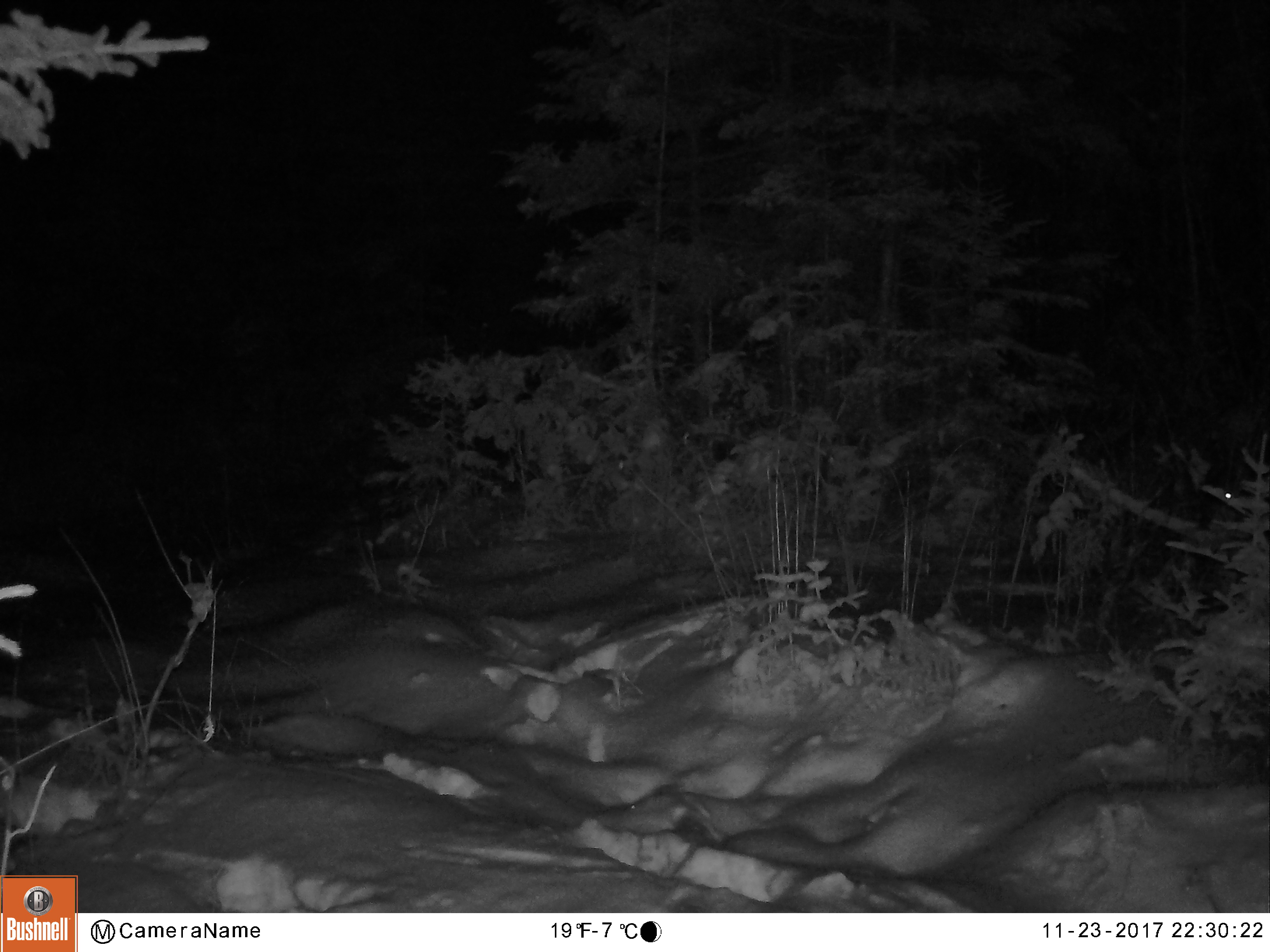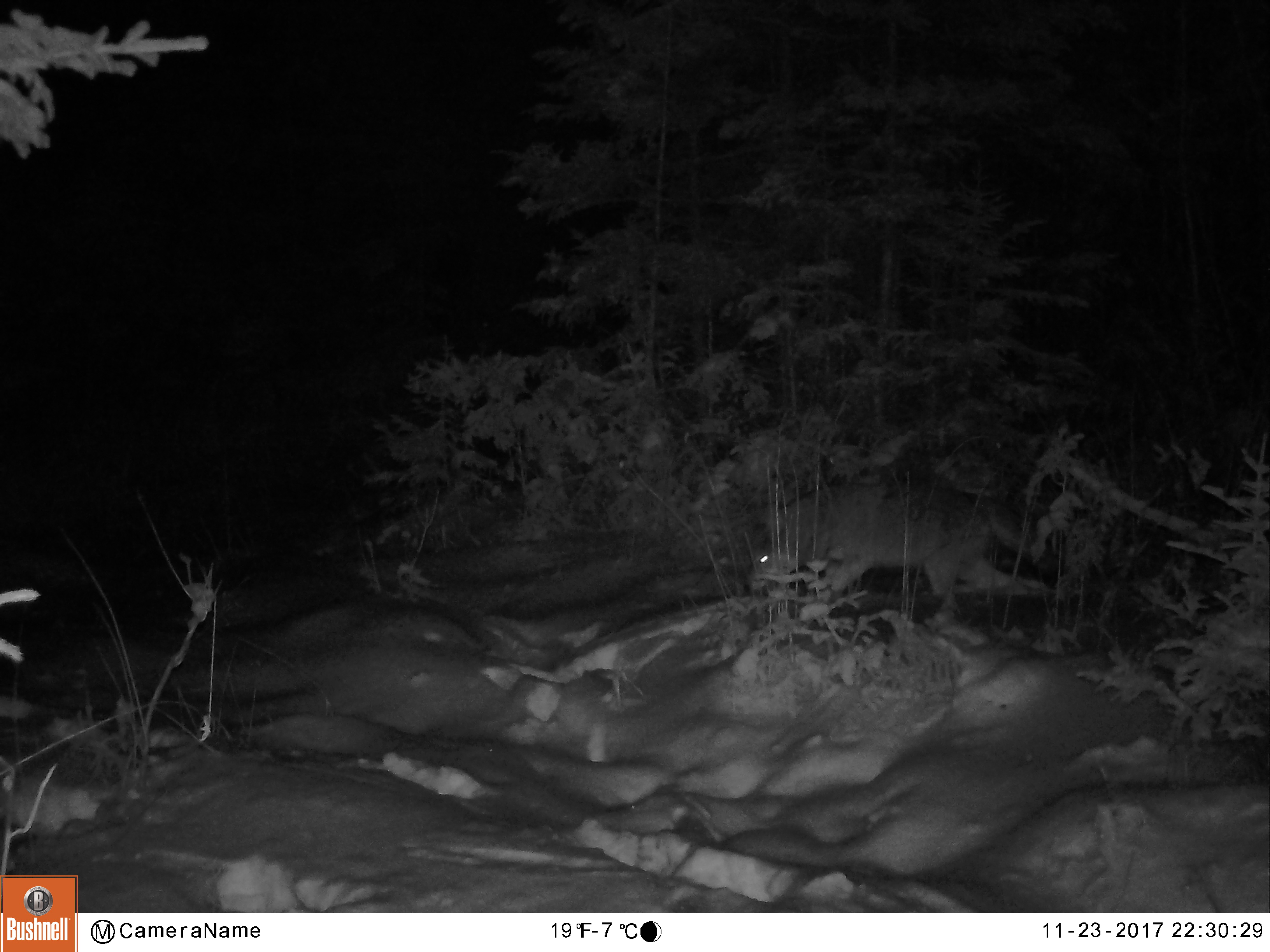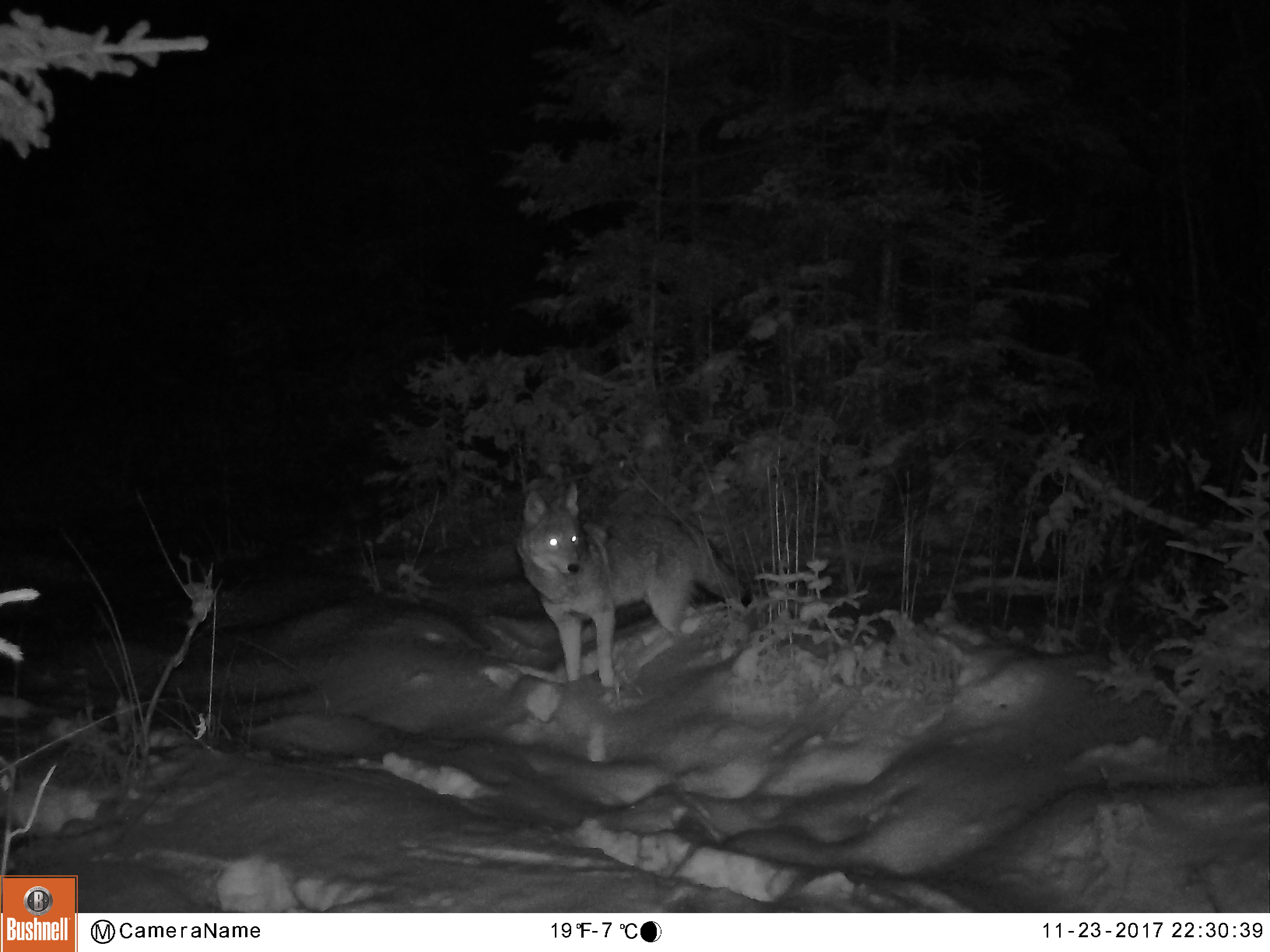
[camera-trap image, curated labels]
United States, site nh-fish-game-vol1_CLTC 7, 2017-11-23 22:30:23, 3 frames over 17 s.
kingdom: Animalia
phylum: Chordata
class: Mammalia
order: Carnivora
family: Canidae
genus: Canis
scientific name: Canis latrans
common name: coyote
Coyote (Canis latrans).